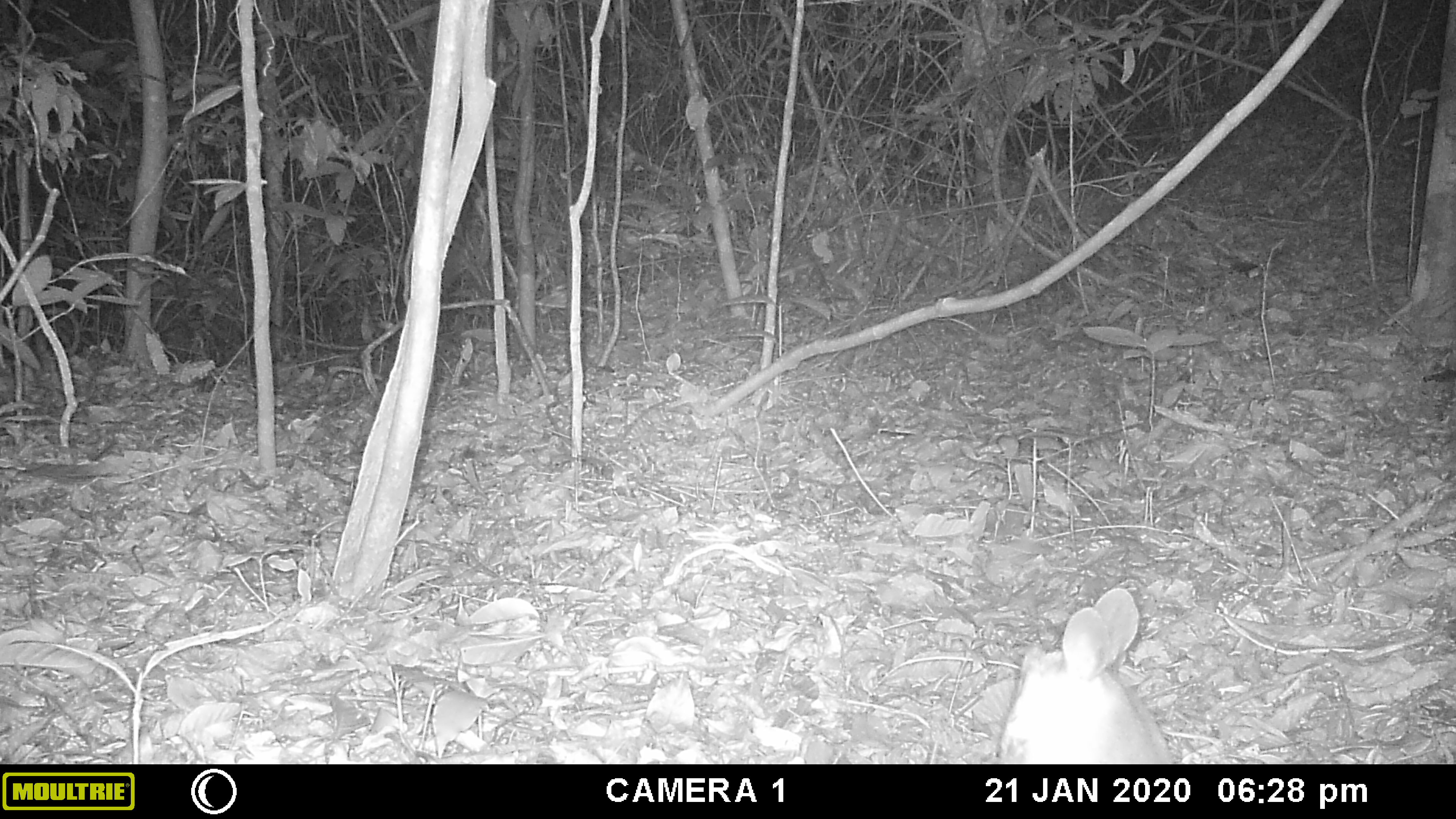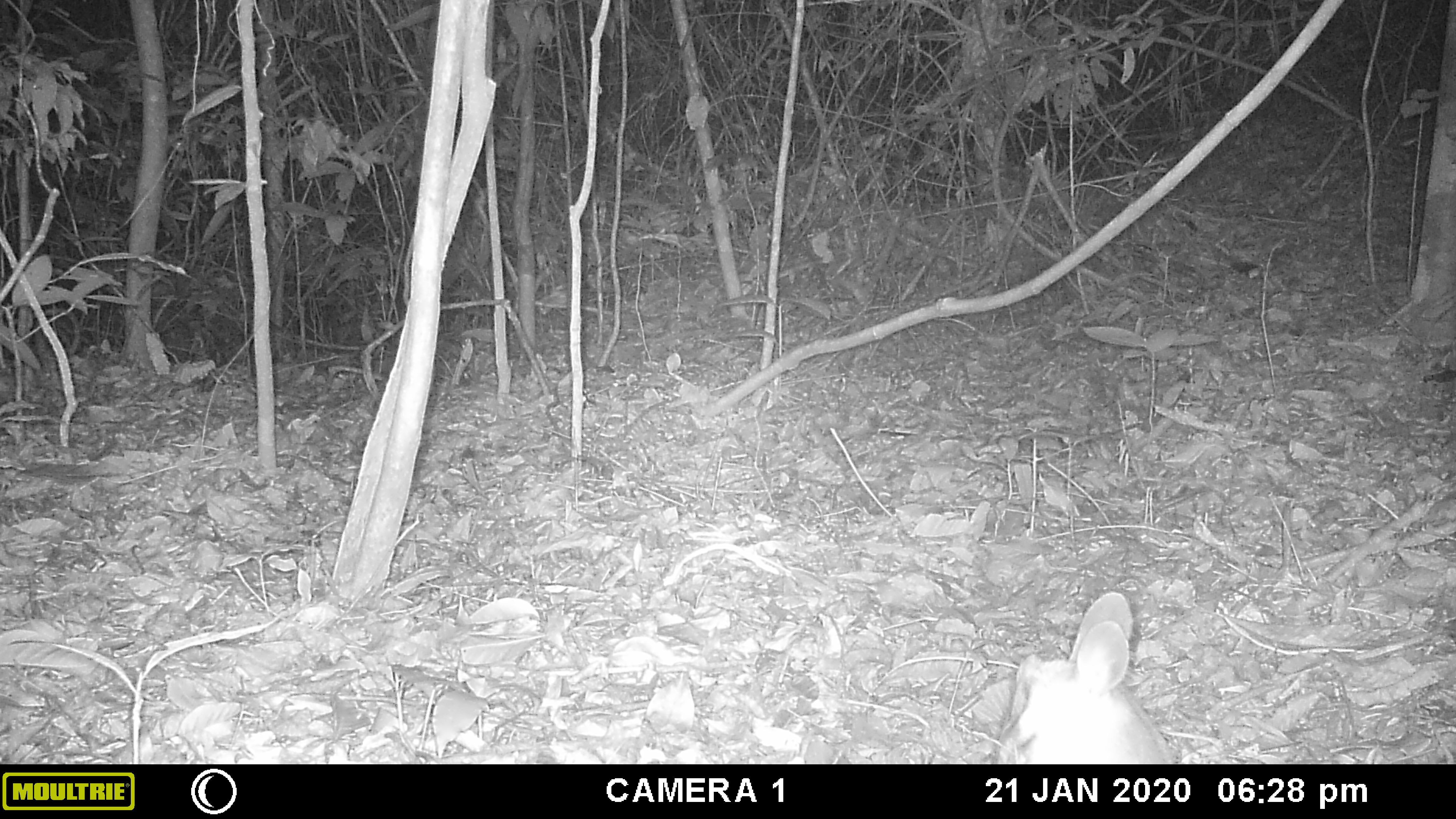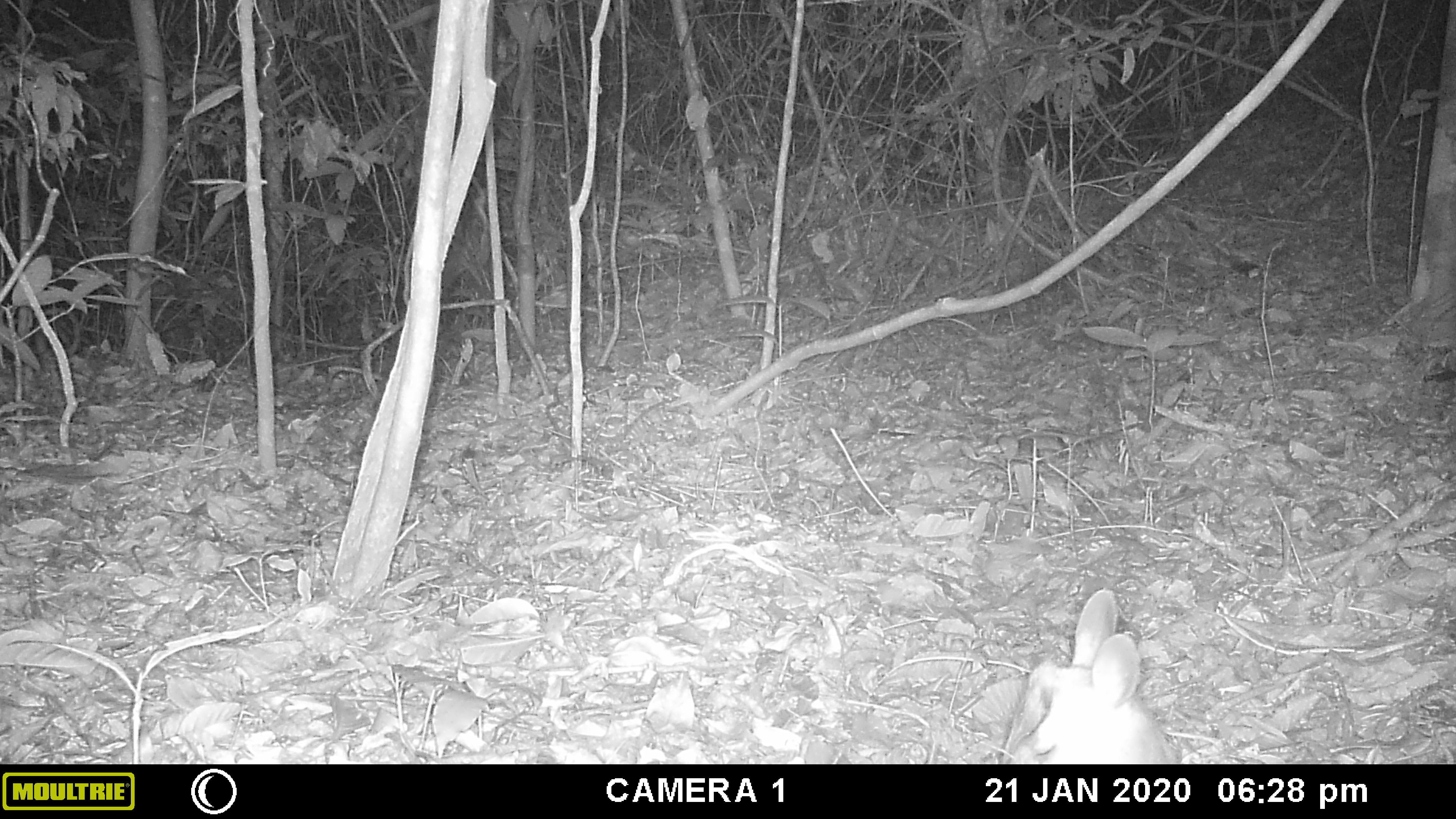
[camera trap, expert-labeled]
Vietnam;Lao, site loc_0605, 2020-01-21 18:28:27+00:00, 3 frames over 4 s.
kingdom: Animalia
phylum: Chordata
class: Mammalia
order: Artiodactyla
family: Cervidae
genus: Muntiacus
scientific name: Muntiacus rooseveltorum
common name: roosevelt's muntjac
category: roosevelts muntjac group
Roosevelts muntjac group (roosevelt's muntjac) (Muntiacus rooseveltorum). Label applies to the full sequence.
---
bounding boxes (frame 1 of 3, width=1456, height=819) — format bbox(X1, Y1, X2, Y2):
roosevelts muntjac group: bbox(999, 586, 1174, 764)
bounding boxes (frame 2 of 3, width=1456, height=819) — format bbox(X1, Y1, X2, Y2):
roosevelts muntjac group: bbox(996, 593, 1176, 764)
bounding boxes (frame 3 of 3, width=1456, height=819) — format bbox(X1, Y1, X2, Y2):
roosevelts muntjac group: bbox(1009, 590, 1179, 764)